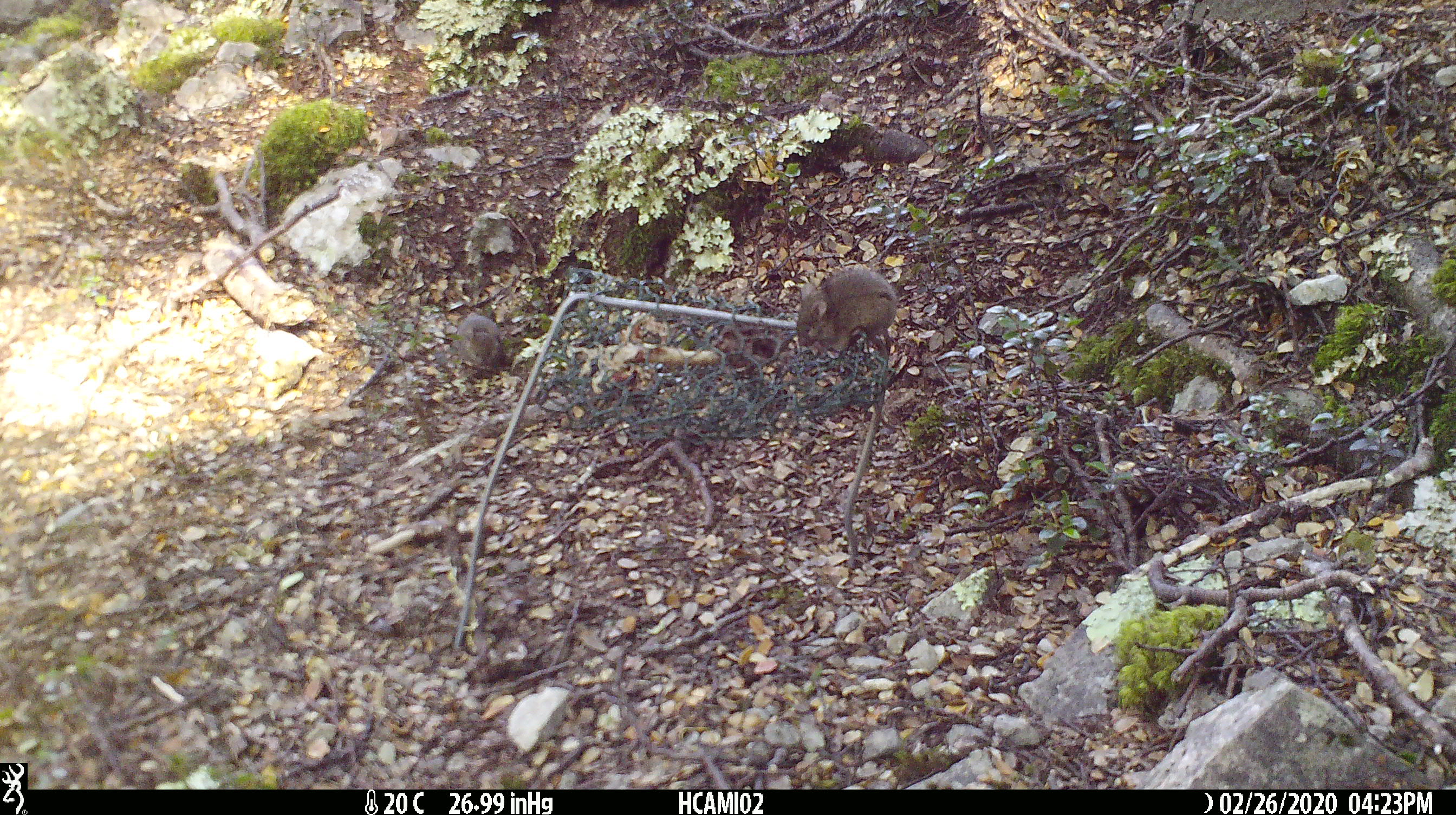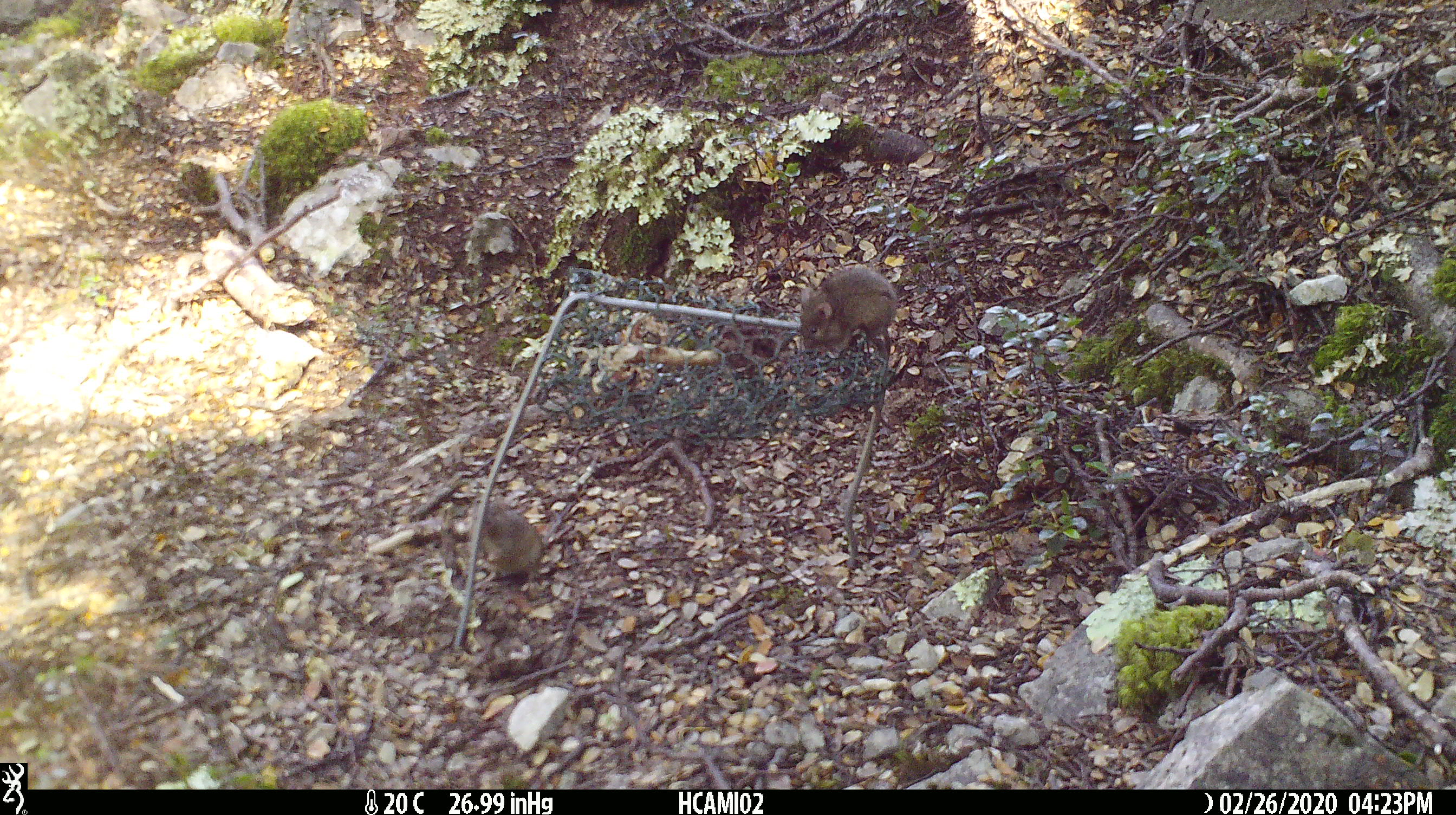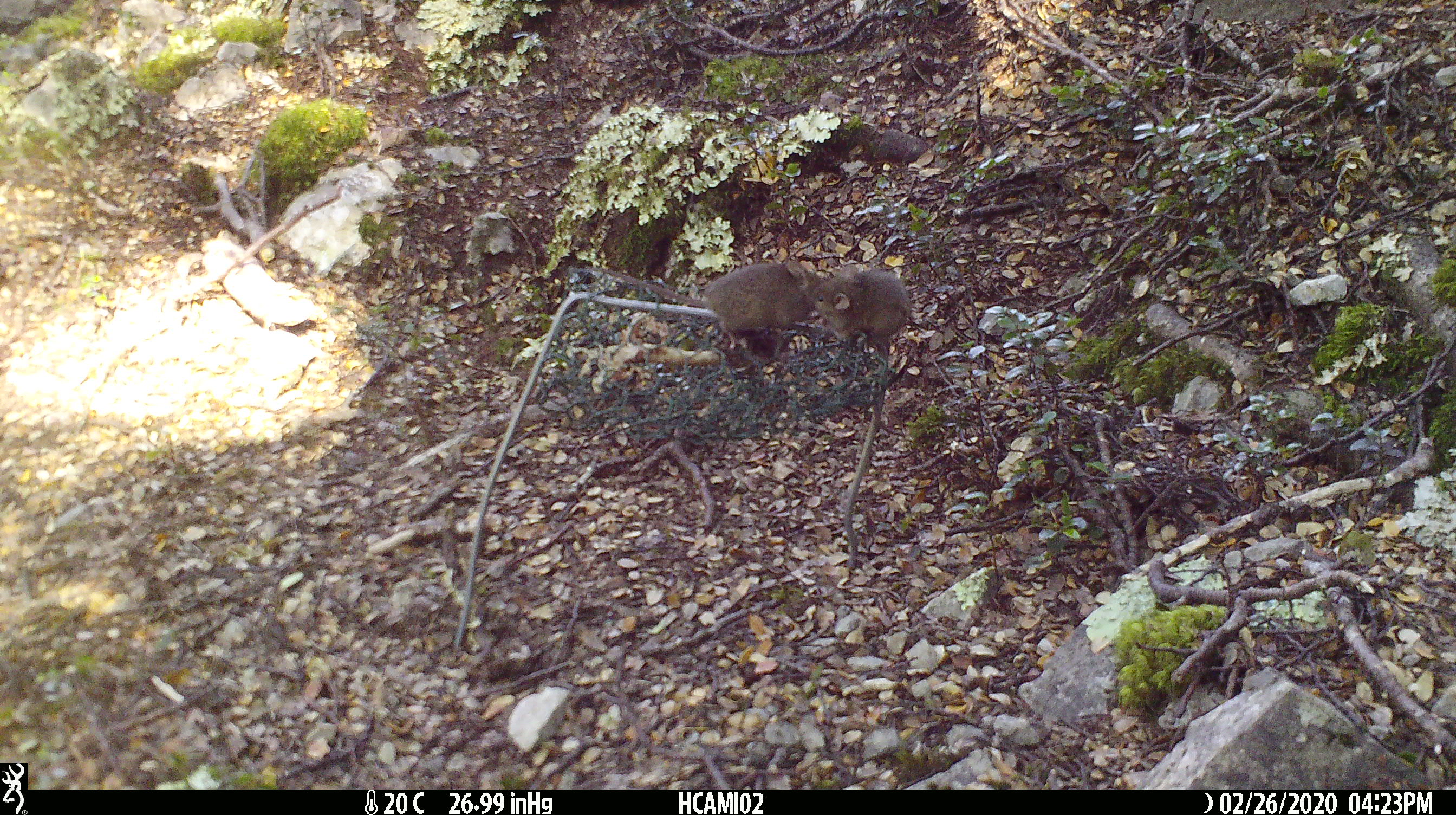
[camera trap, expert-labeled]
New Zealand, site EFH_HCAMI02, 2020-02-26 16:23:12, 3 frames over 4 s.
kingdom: Animalia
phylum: Chordata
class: Mammalia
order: Rodentia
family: Muridae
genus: Mus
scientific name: Mus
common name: mouse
Mouse (Mus).